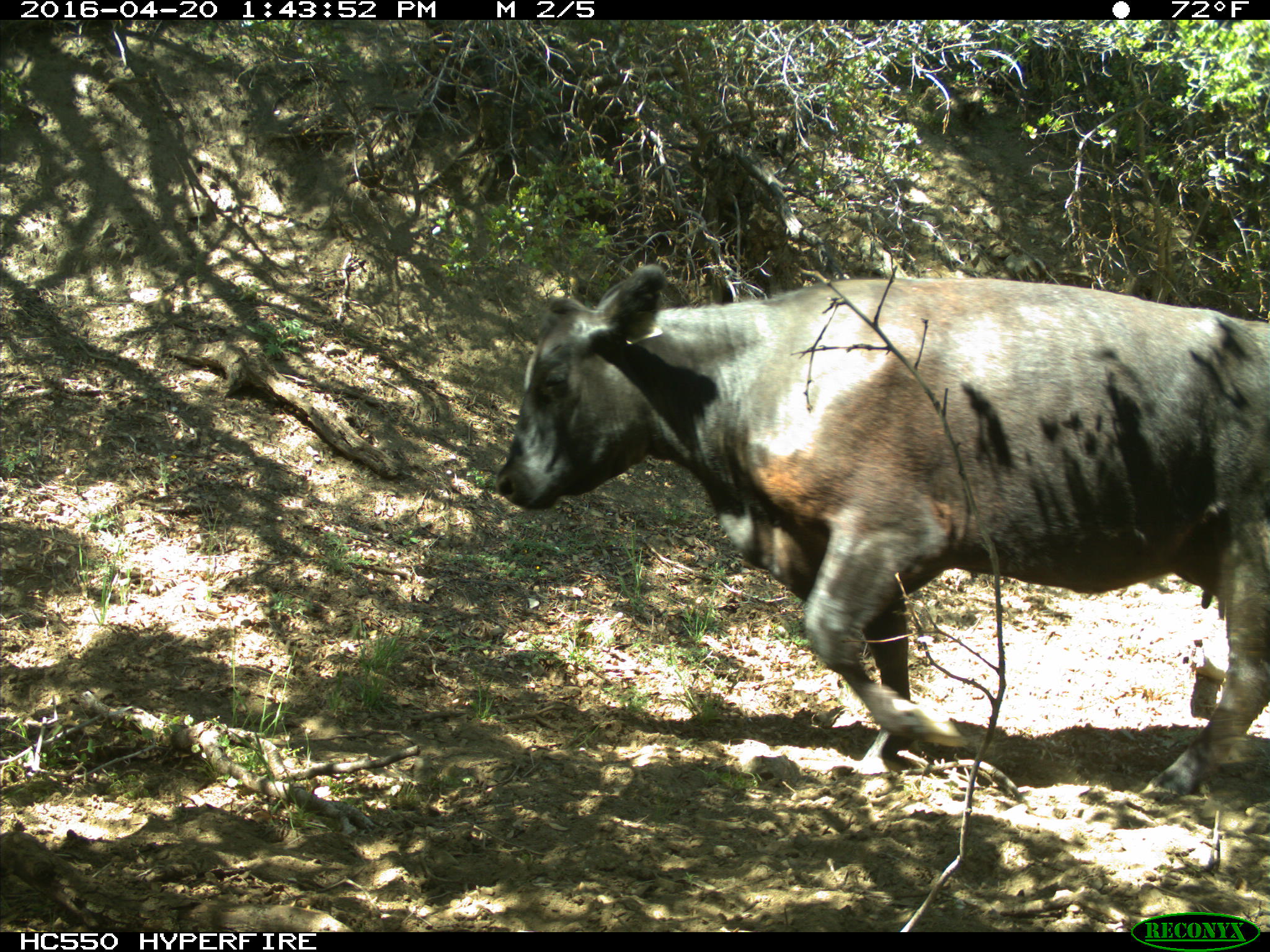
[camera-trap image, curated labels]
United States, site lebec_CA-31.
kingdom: Animalia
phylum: Chordata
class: Mammalia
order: Artiodactyla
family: Bovidae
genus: Bos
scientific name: Bos taurus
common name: domestic cow